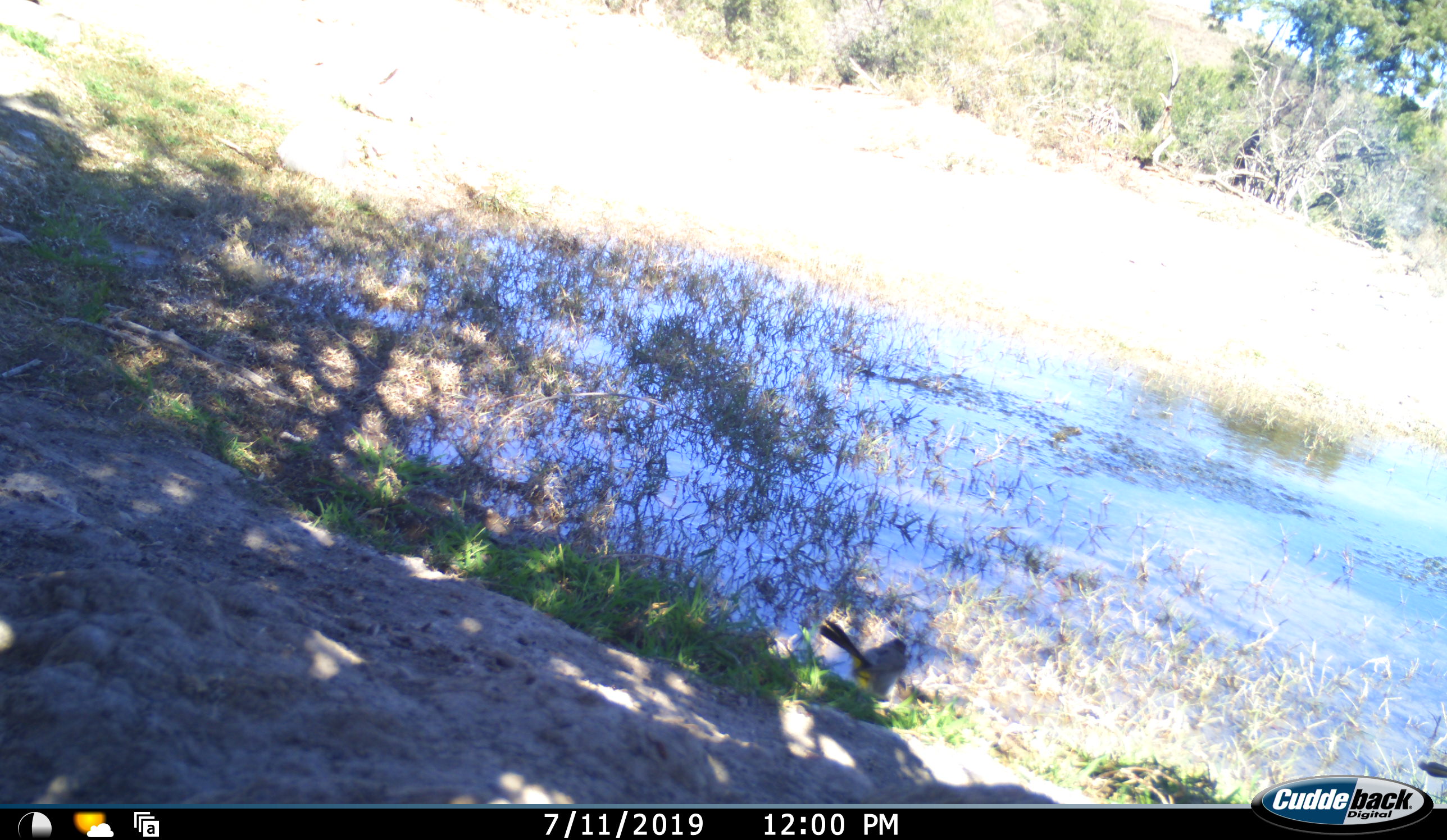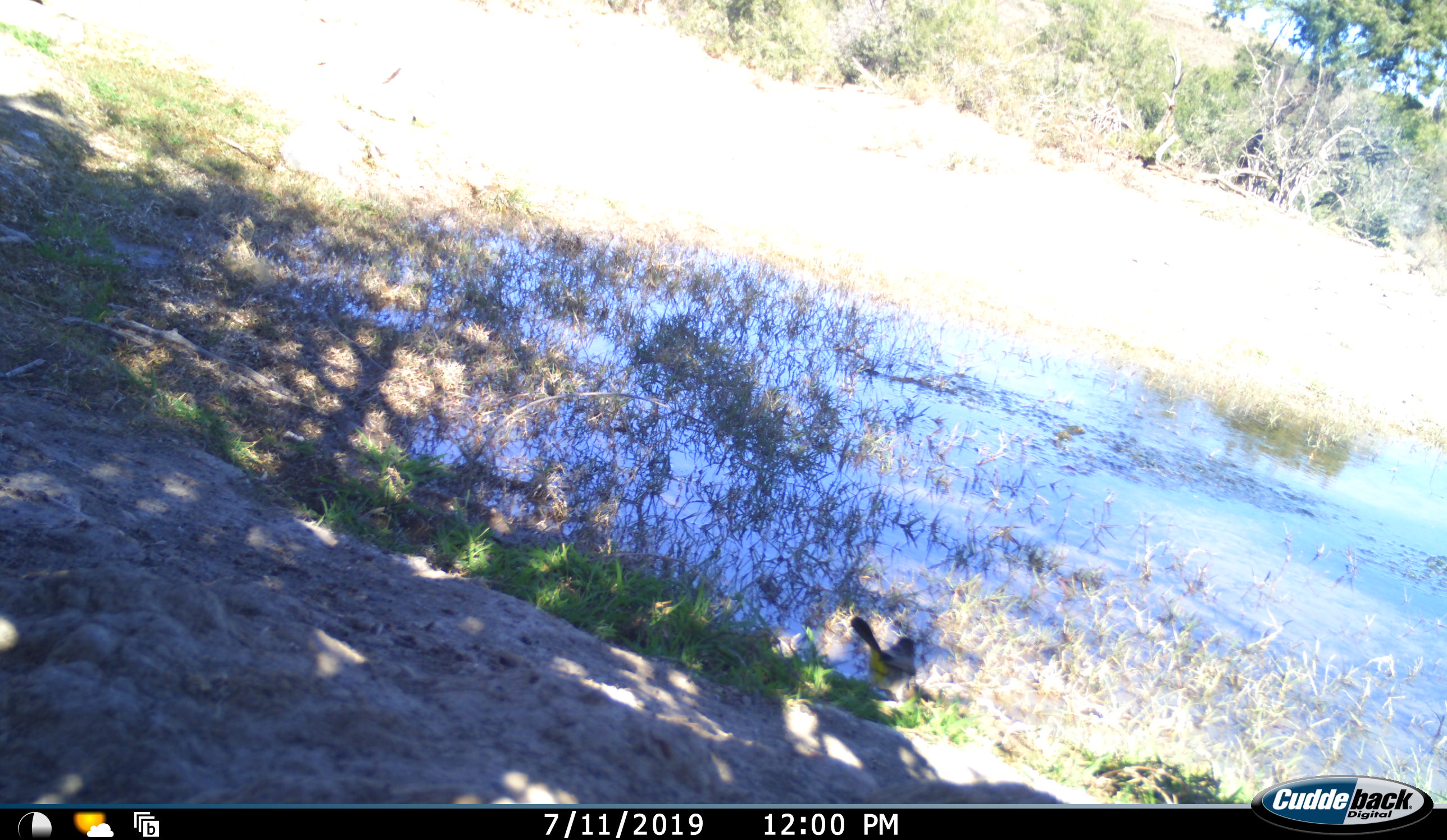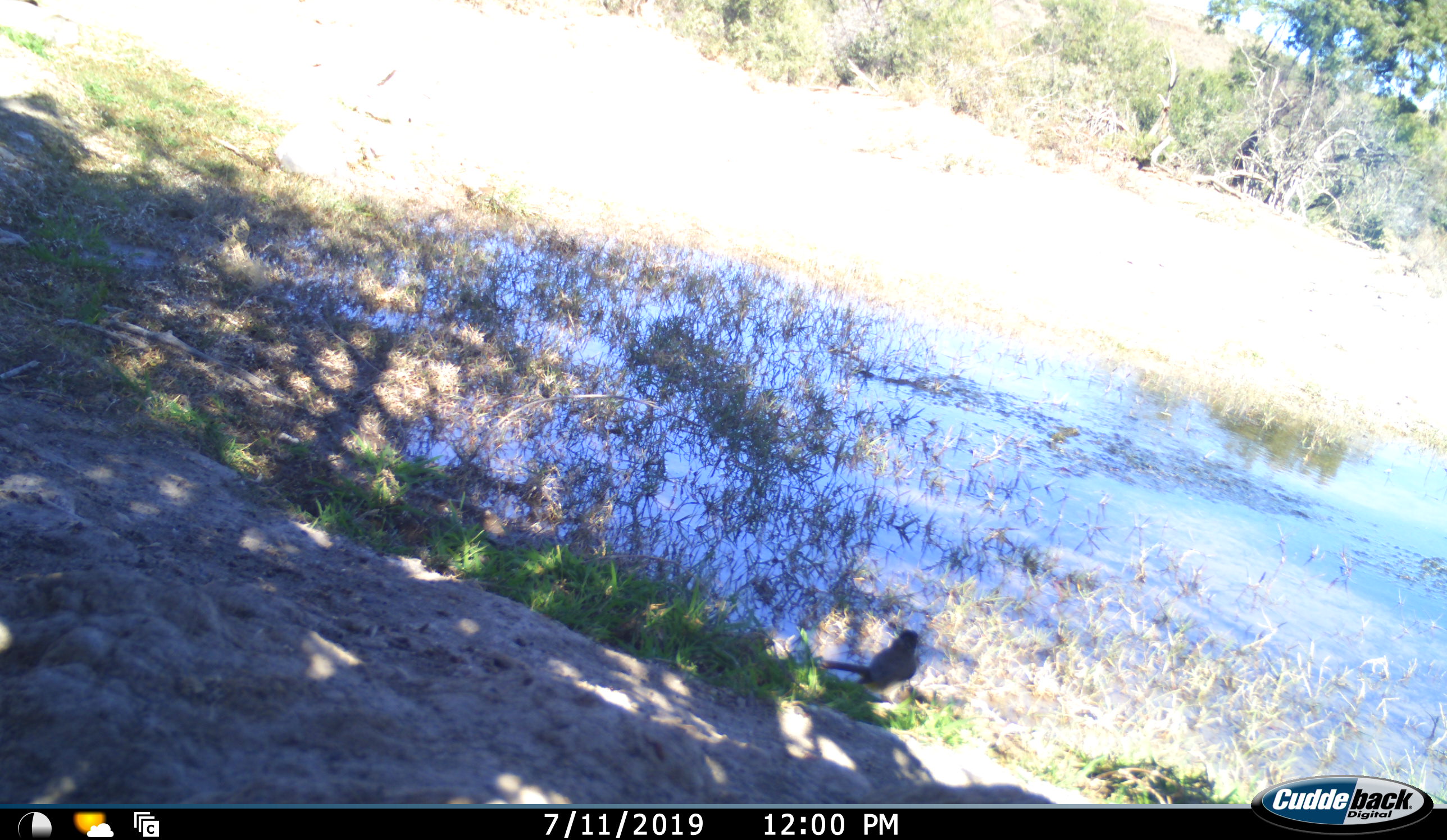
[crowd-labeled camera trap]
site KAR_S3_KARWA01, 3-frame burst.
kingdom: Animalia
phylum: Chordata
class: Aves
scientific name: Aves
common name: bird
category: birdother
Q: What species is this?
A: Birdother (bird) (Aves).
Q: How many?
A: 1.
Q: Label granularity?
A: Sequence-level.